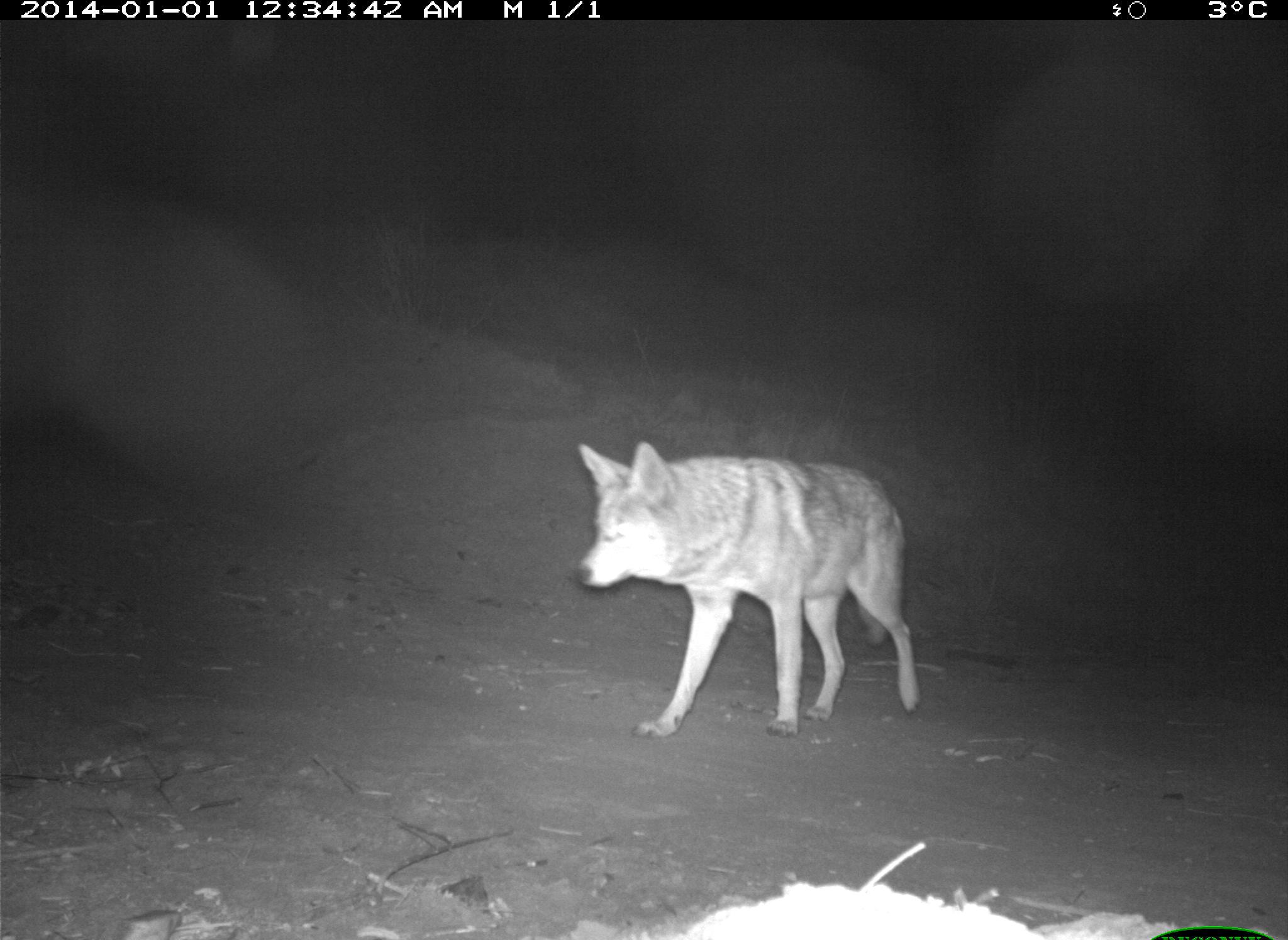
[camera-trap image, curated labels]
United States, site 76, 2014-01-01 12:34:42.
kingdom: Animalia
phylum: Chordata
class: Mammalia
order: Carnivora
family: Canidae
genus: Canis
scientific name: Canis latrans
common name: coyote